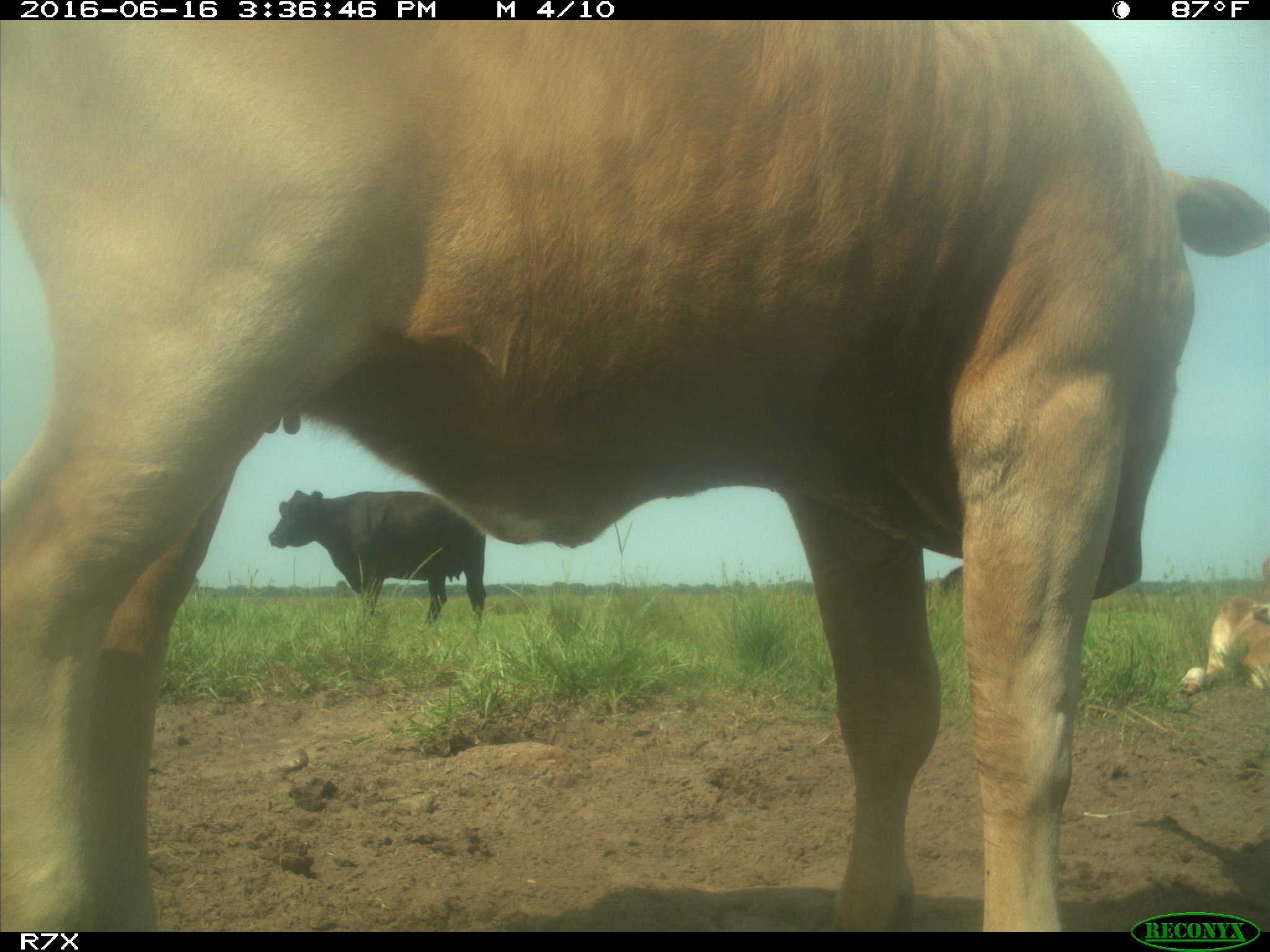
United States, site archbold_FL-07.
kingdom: Animalia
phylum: Chordata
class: Mammalia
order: Artiodactyla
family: Bovidae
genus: Bos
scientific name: Bos taurus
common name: domestic cow